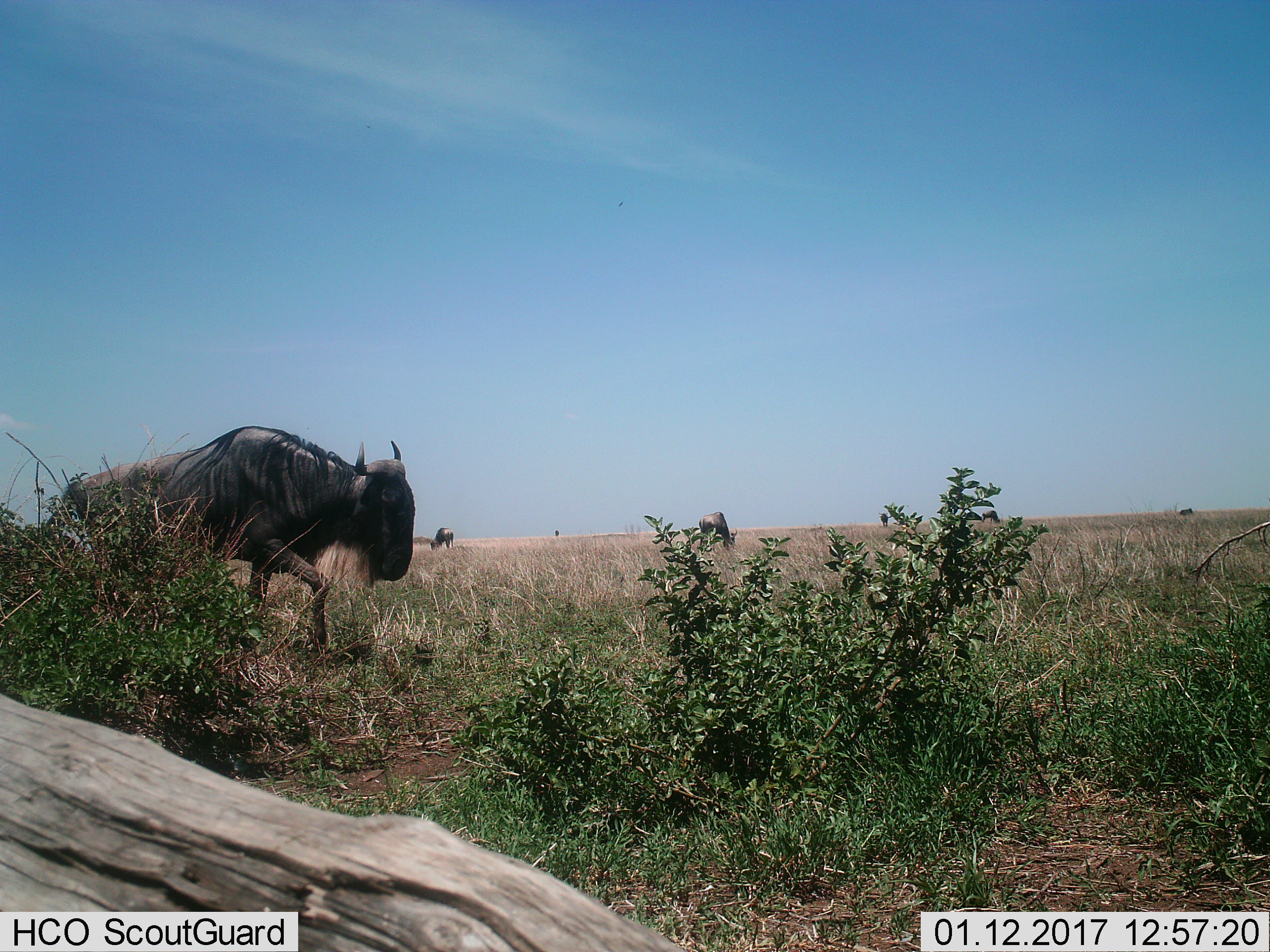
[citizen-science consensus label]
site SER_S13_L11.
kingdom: Animalia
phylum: Chordata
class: Mammalia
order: Artiodactyla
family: Bovidae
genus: Connochaetes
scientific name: Connochaetes taurinus taurinus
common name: blue wildebeest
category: wildebeestblue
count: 6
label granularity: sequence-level